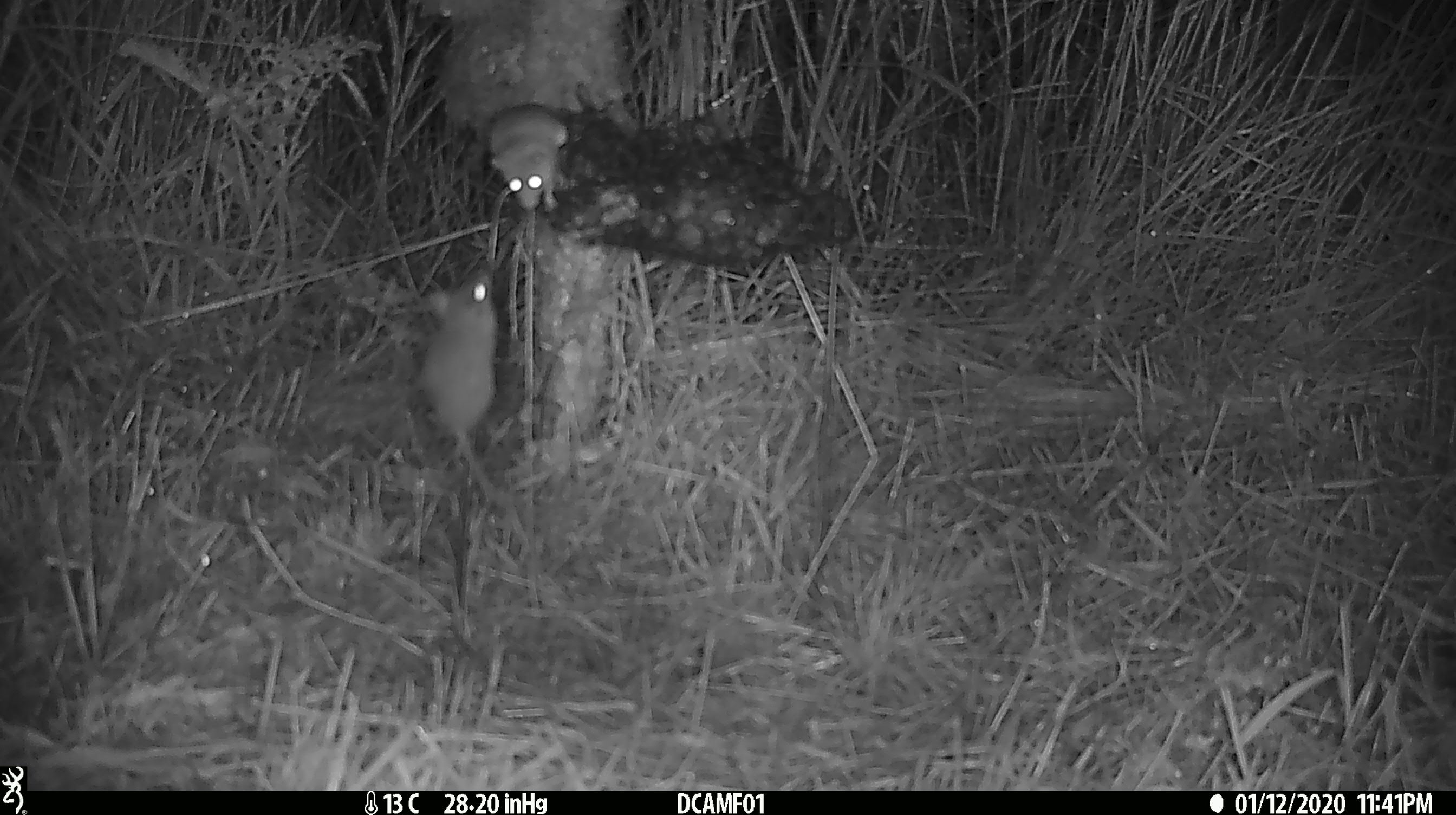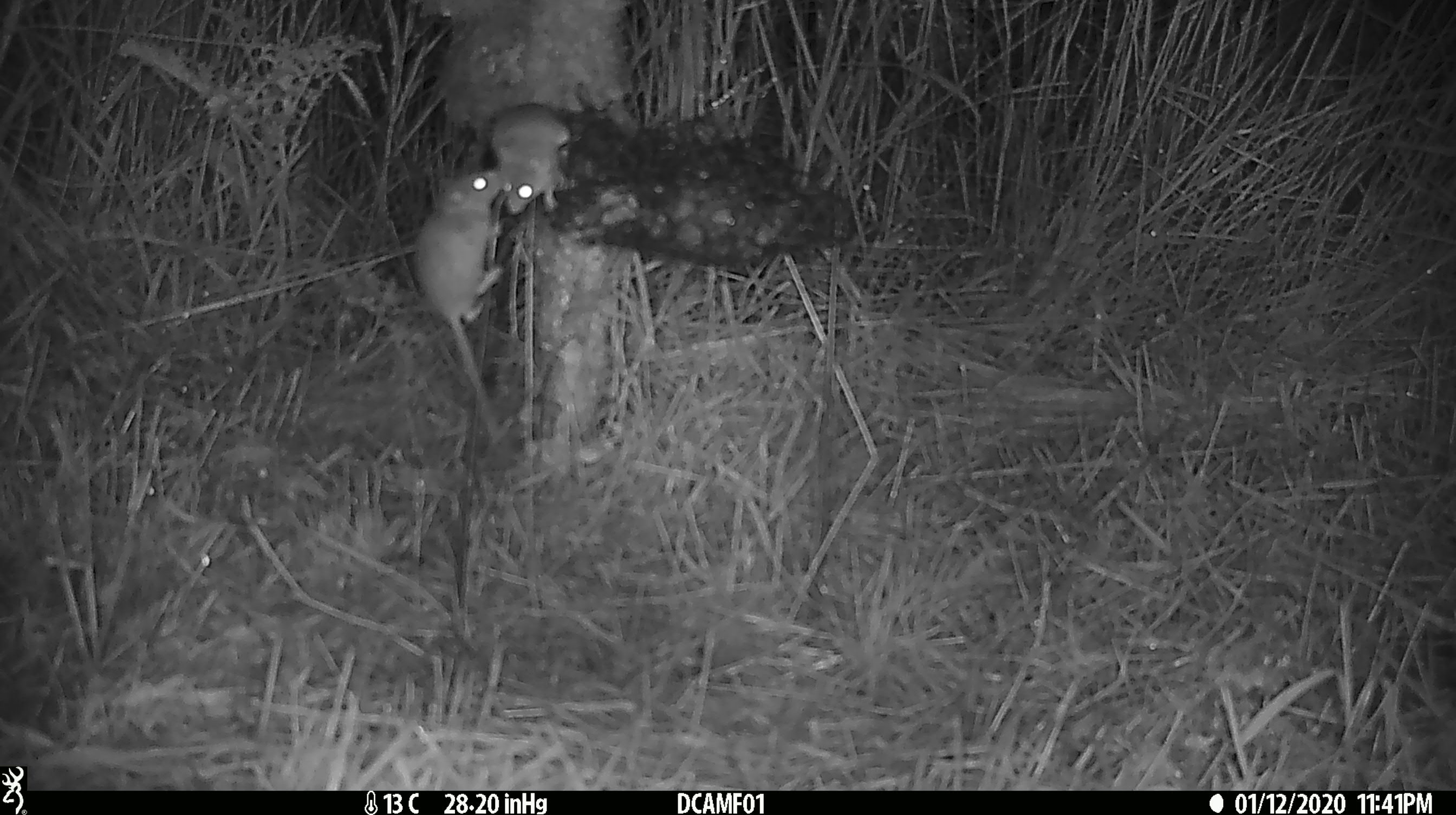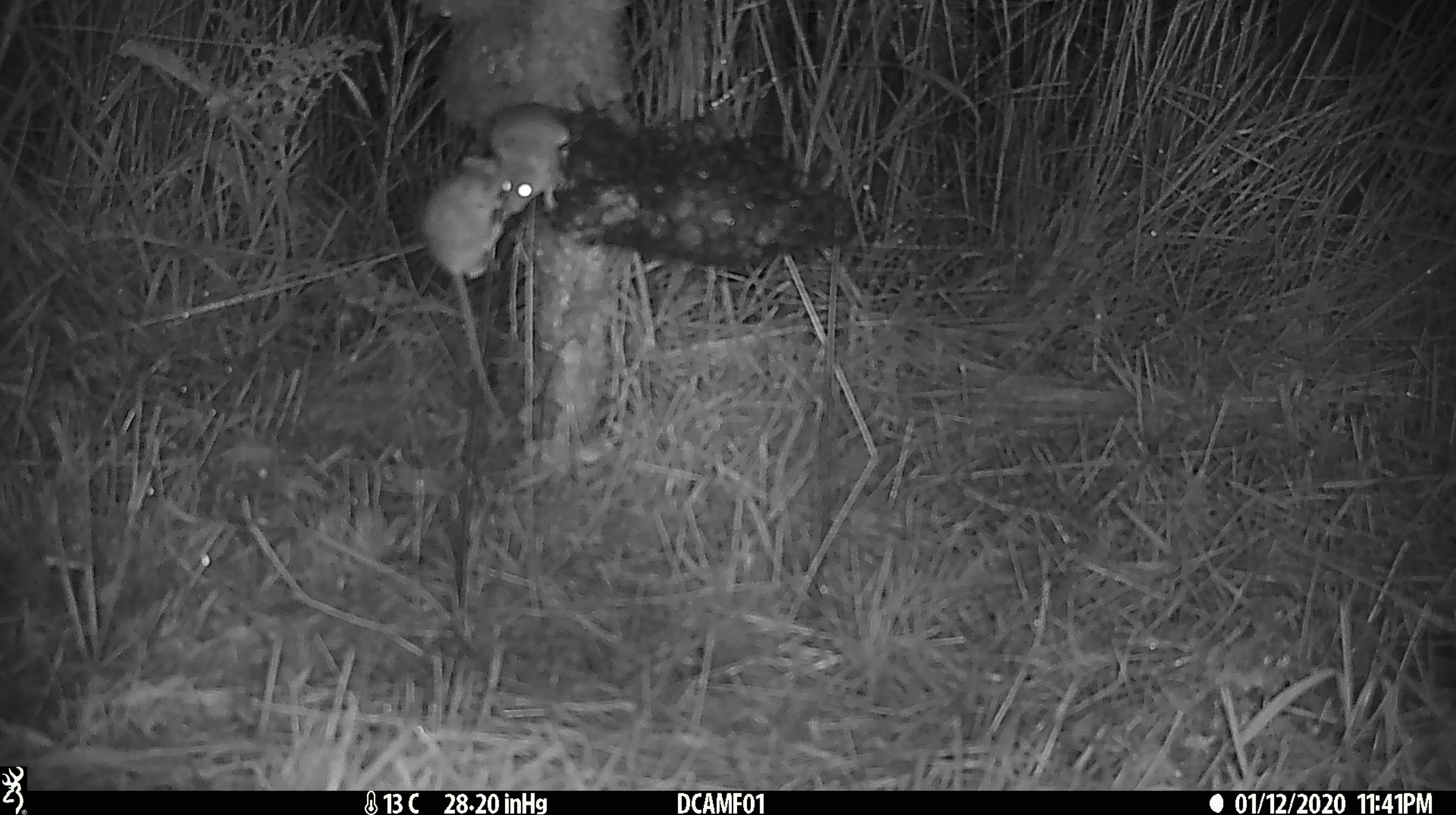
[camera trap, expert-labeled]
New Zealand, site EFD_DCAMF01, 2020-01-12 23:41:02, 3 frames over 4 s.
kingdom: Animalia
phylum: Chordata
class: Mammalia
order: Rodentia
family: Muridae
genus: Mus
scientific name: Mus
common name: mouse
Mouse (Mus).